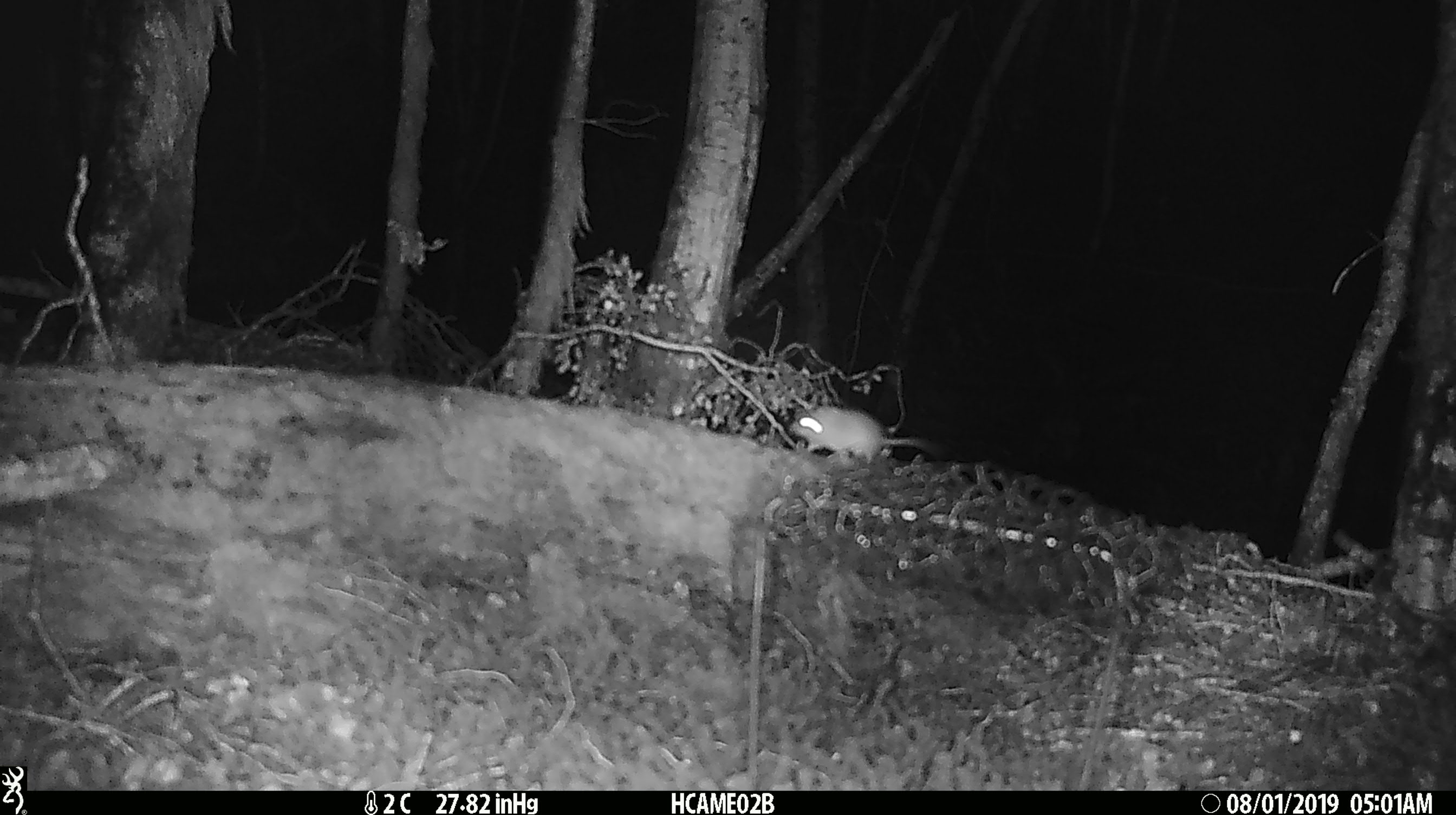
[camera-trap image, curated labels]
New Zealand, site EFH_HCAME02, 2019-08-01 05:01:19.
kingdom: Animalia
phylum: Chordata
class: Mammalia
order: Rodentia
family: Muridae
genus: Mus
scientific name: Mus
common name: mouse